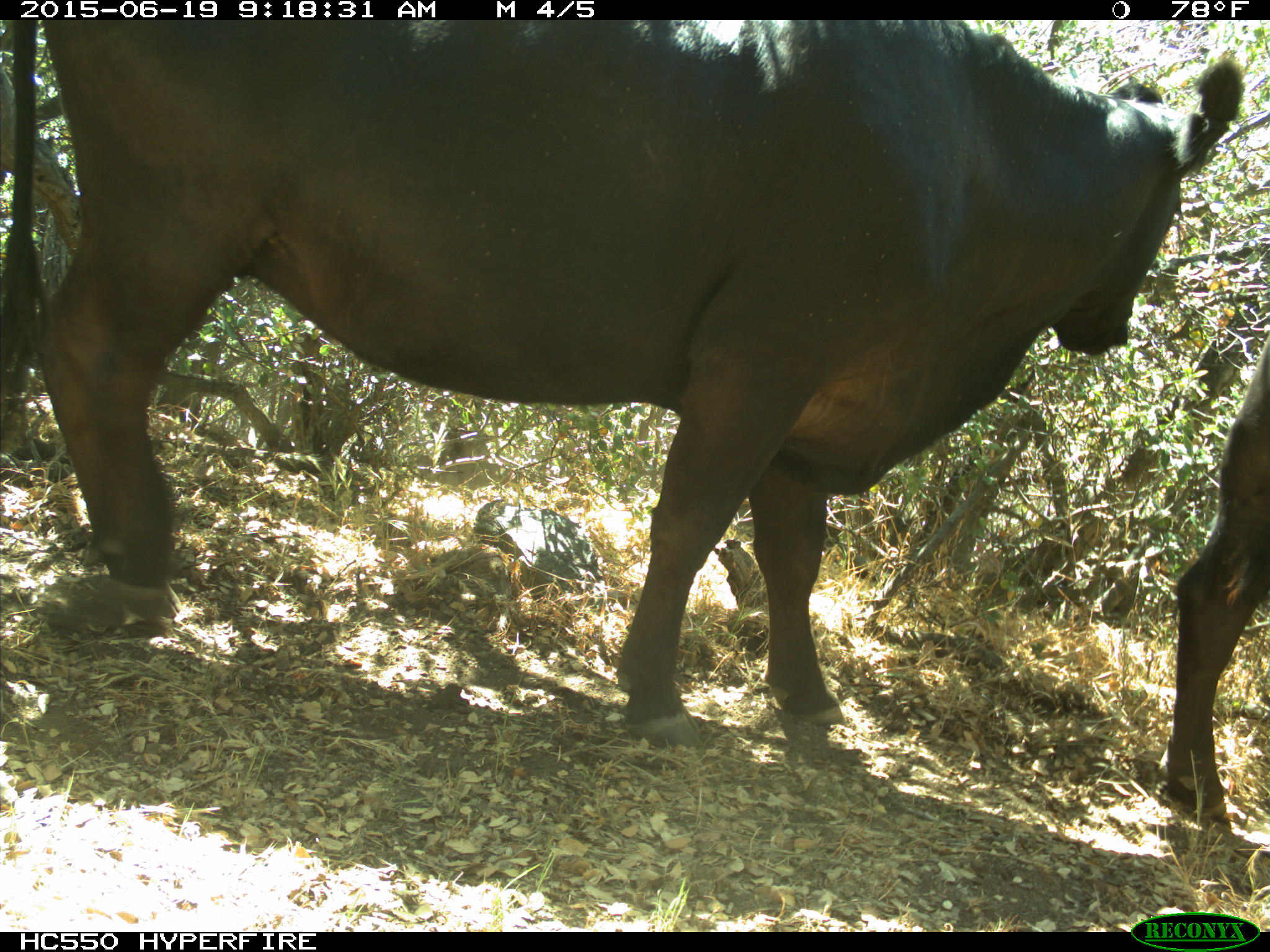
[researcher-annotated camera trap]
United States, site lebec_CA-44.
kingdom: Animalia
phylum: Chordata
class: Mammalia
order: Artiodactyla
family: Bovidae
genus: Bos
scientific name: Bos taurus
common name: domestic cow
Bos taurus (domestic cow).